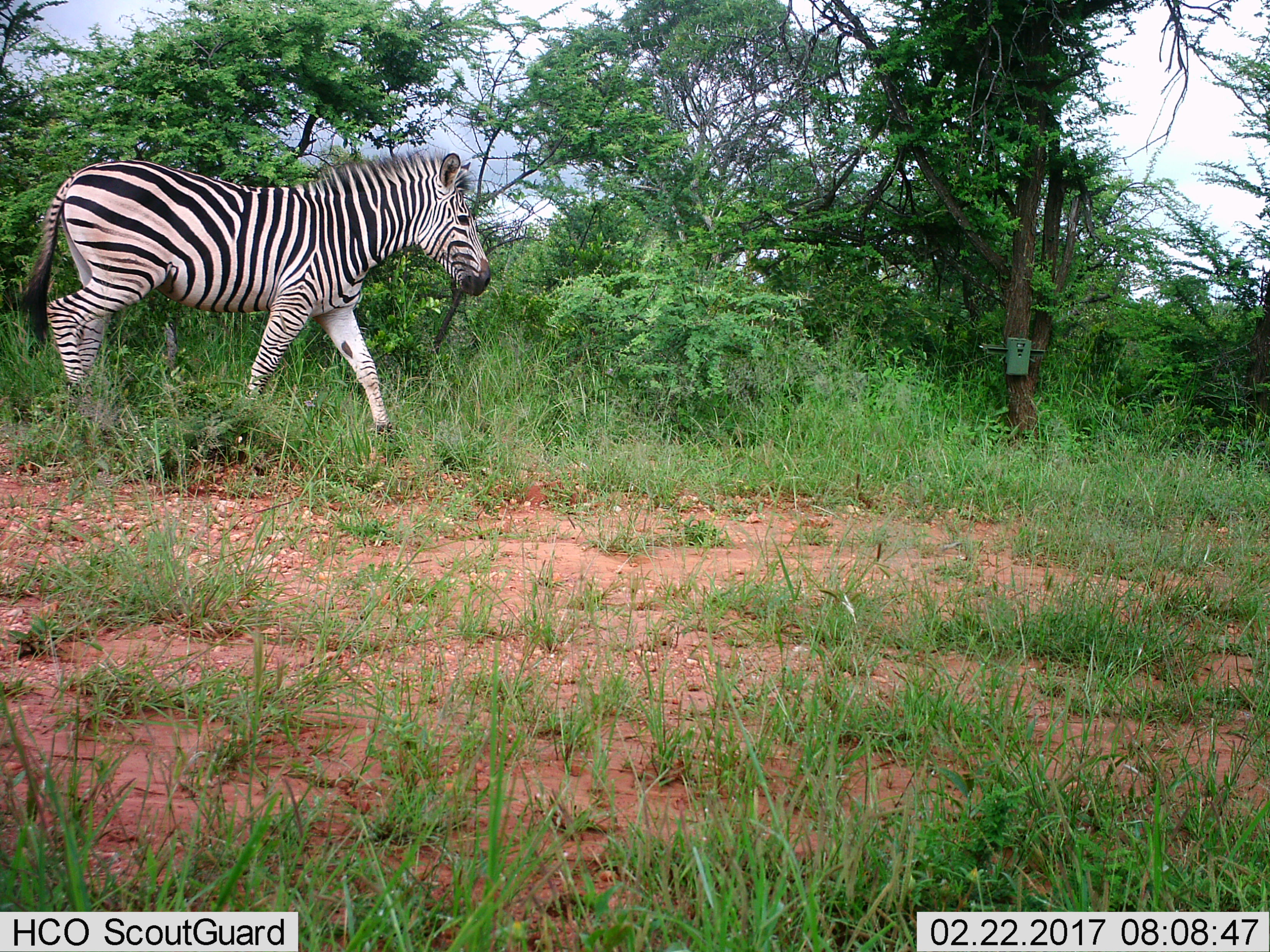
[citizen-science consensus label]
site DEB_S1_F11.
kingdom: Animalia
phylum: Chordata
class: Mammalia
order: Perissodactyla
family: Equidae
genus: Equus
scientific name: Equus quagga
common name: plains zebra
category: zebraplains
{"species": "zebraplains (plains zebra) (Equus quagga)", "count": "1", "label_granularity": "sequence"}